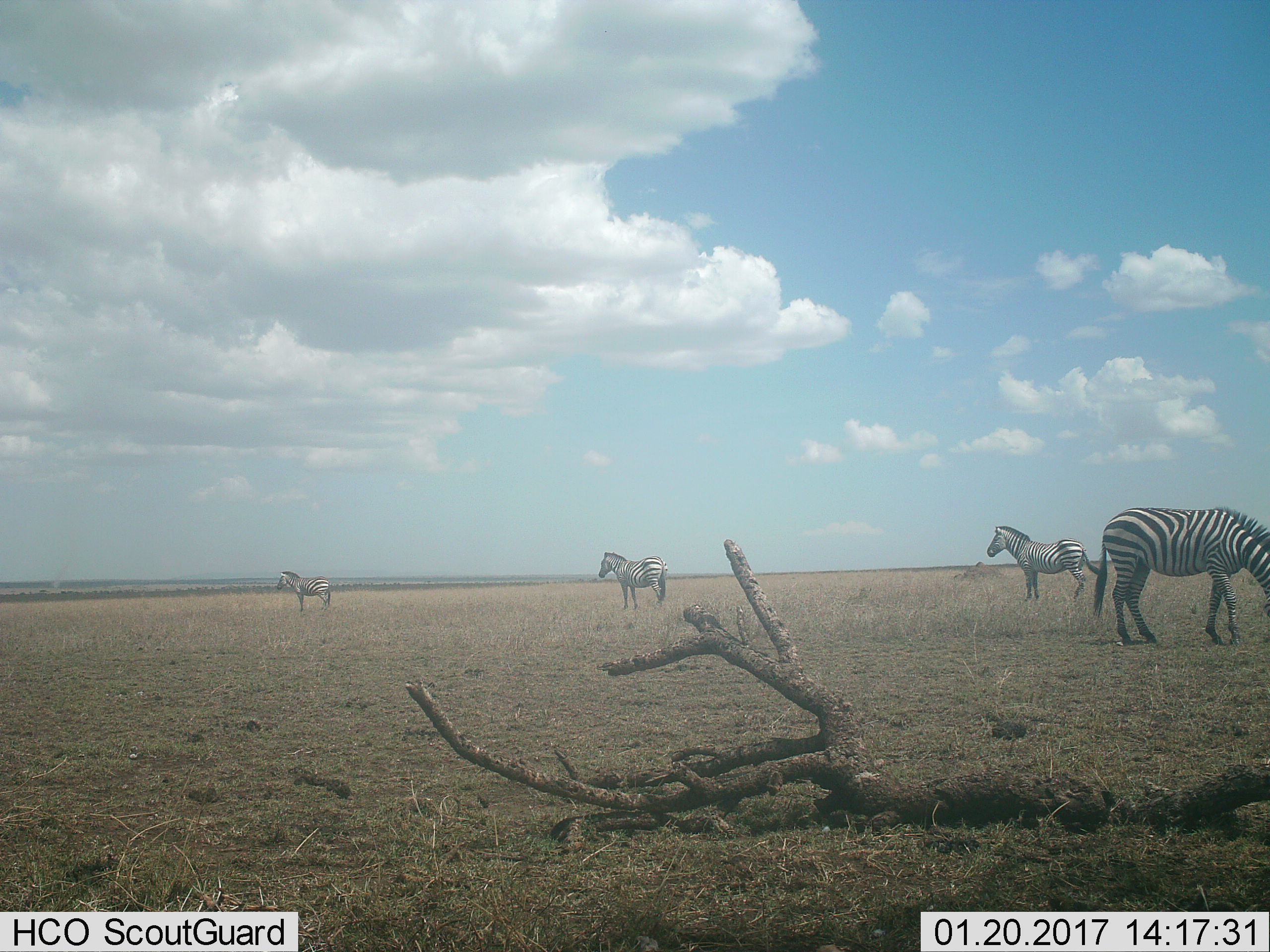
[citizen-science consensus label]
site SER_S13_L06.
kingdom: Animalia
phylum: Chordata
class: Mammalia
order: Perissodactyla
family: Equidae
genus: Equus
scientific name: Equus quagga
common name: plains zebra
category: zebraplains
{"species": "zebraplains (plains zebra) (Equus quagga)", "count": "4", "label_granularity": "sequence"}